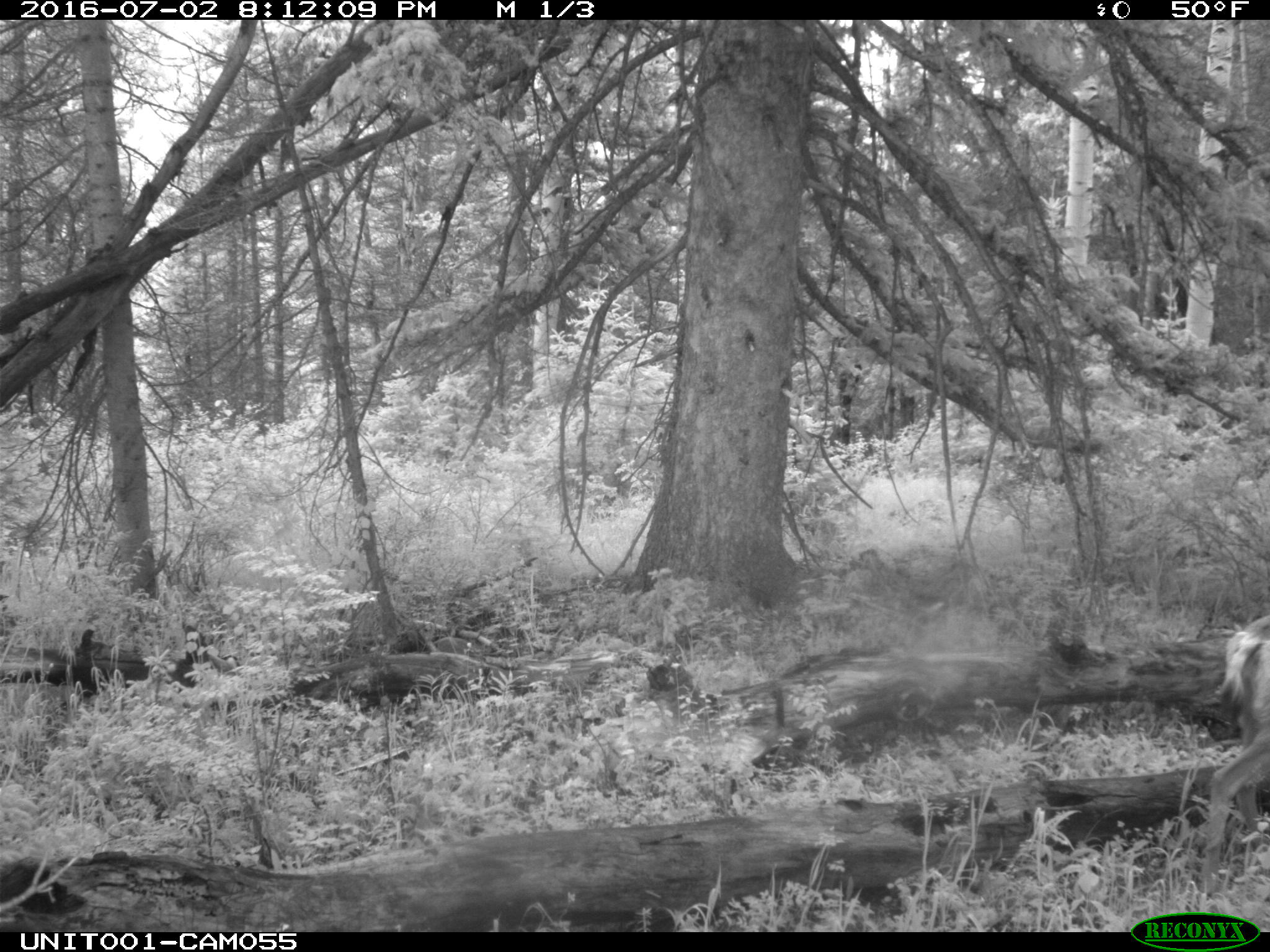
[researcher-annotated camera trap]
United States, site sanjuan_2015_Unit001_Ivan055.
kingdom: Animalia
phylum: Chordata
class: Mammalia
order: Artiodactyla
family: Cervidae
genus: Odocoileus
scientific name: Odocoileus hemionus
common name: mule deer